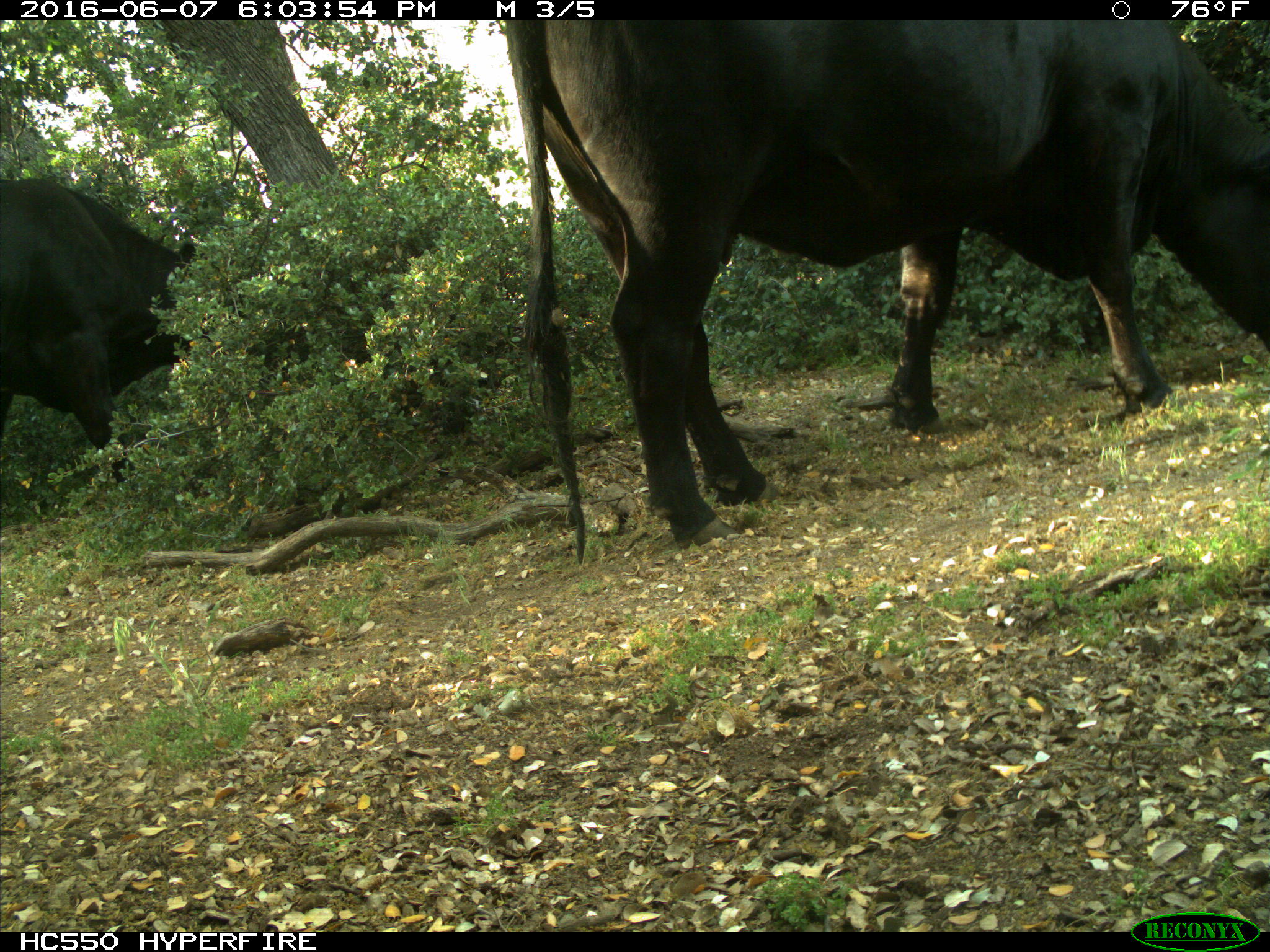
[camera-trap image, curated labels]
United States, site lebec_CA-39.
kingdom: Animalia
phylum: Chordata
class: Mammalia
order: Artiodactyla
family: Bovidae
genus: Bos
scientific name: Bos taurus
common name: domestic cow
Bos taurus (domestic cow).